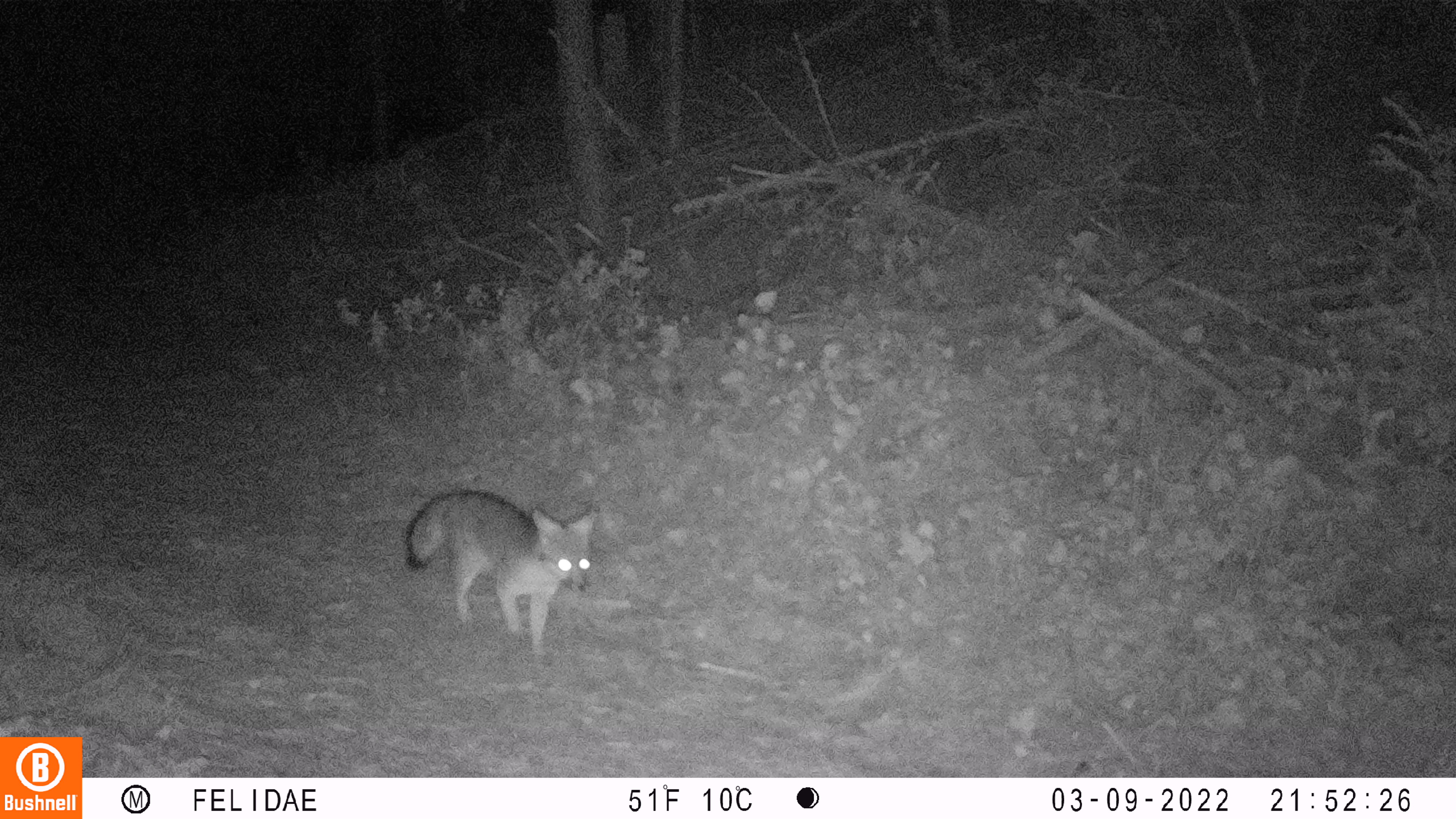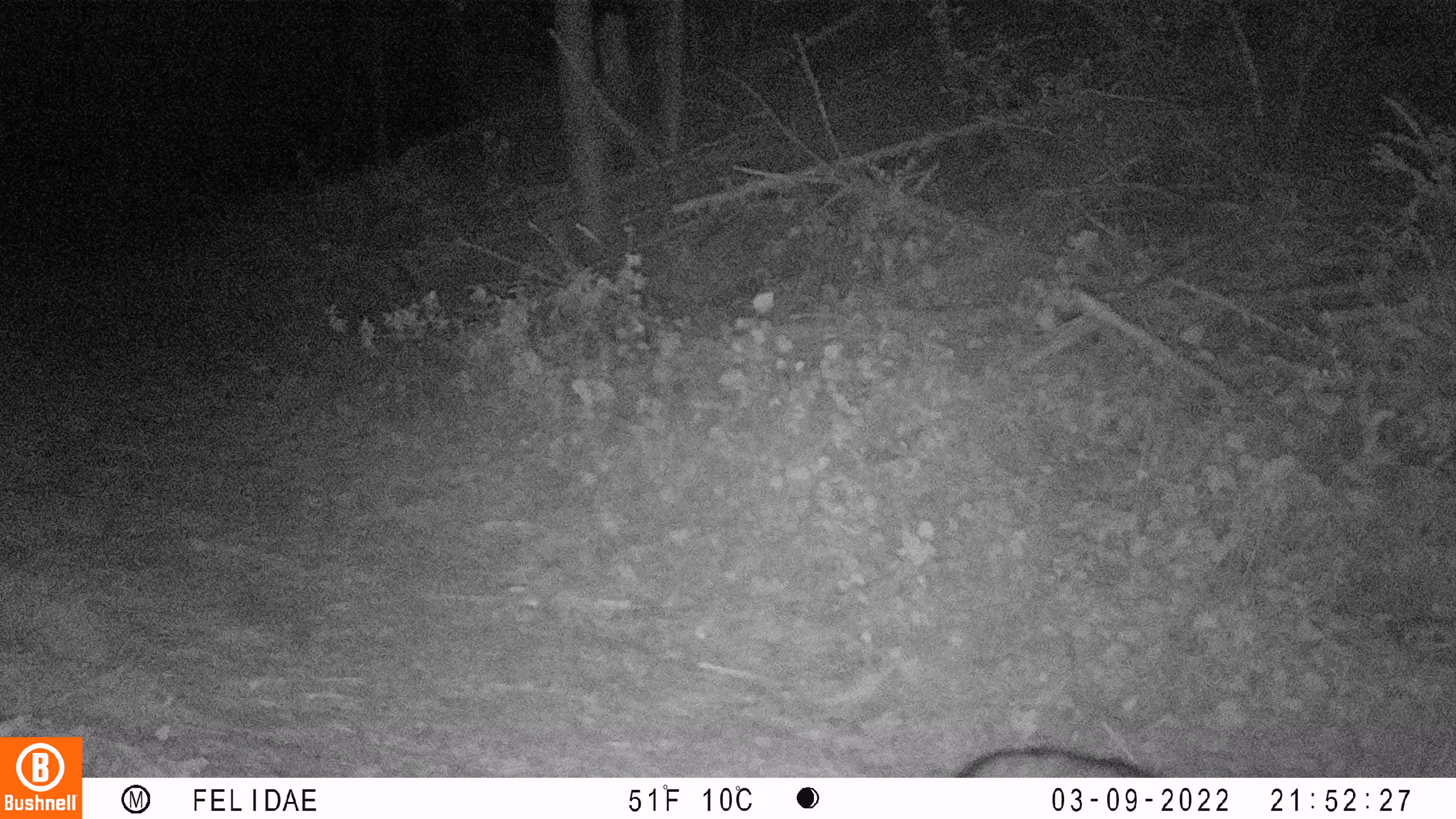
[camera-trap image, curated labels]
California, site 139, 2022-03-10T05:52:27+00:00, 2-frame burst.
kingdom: Animalia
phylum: Chordata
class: Mammalia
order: Carnivora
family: Canidae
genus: Urocyon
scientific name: Urocyon cinereoargenteus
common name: gray fox